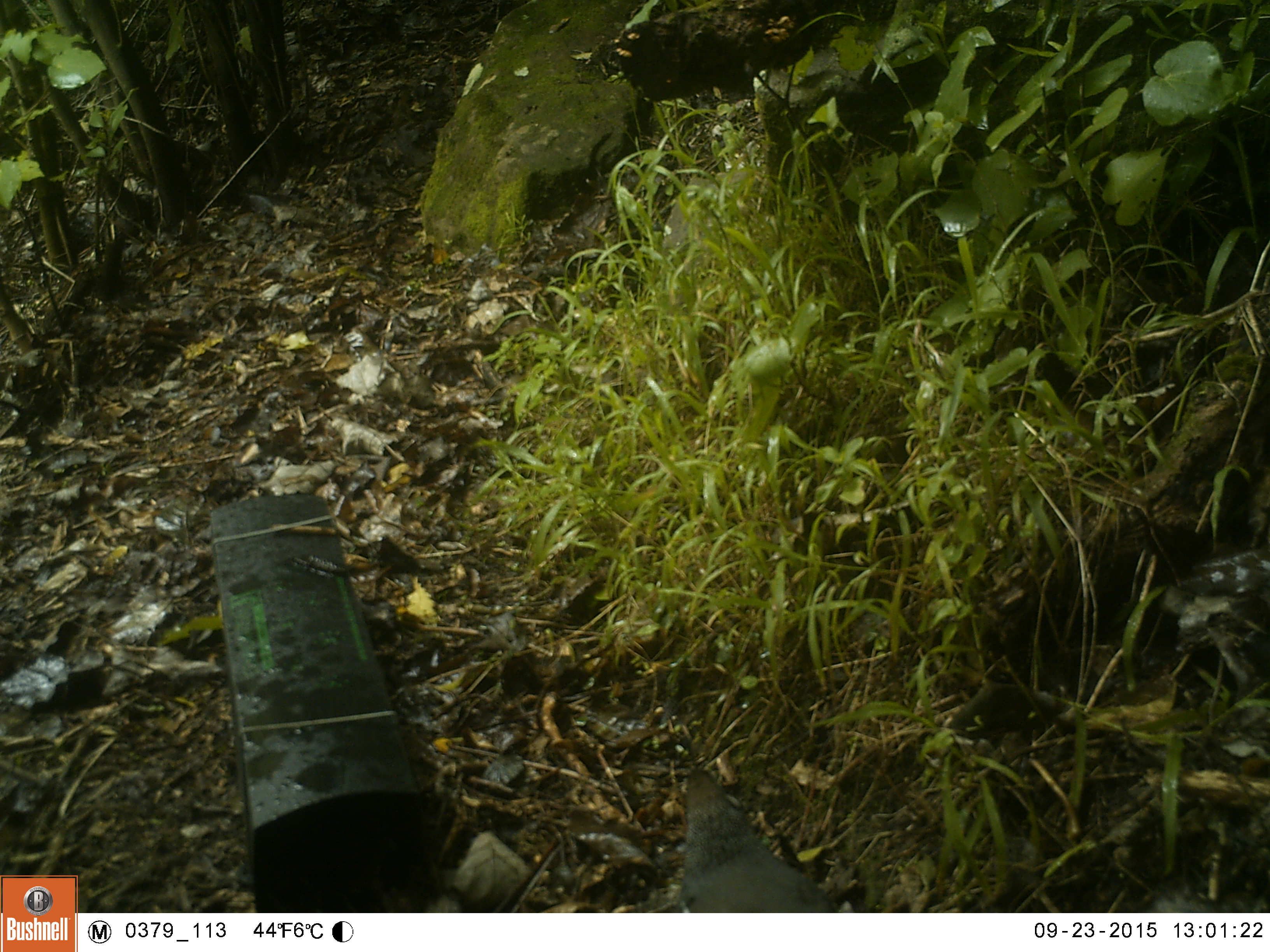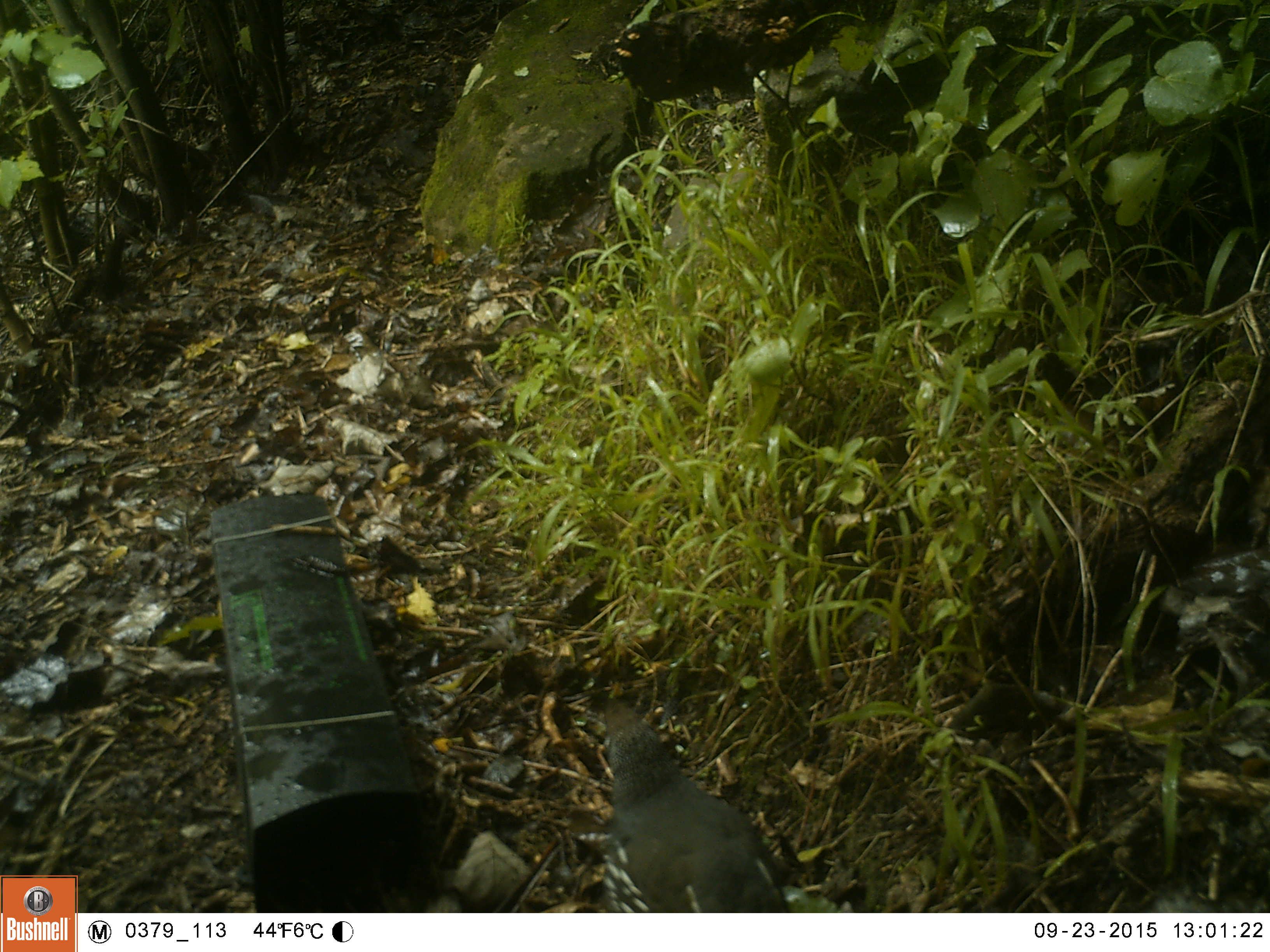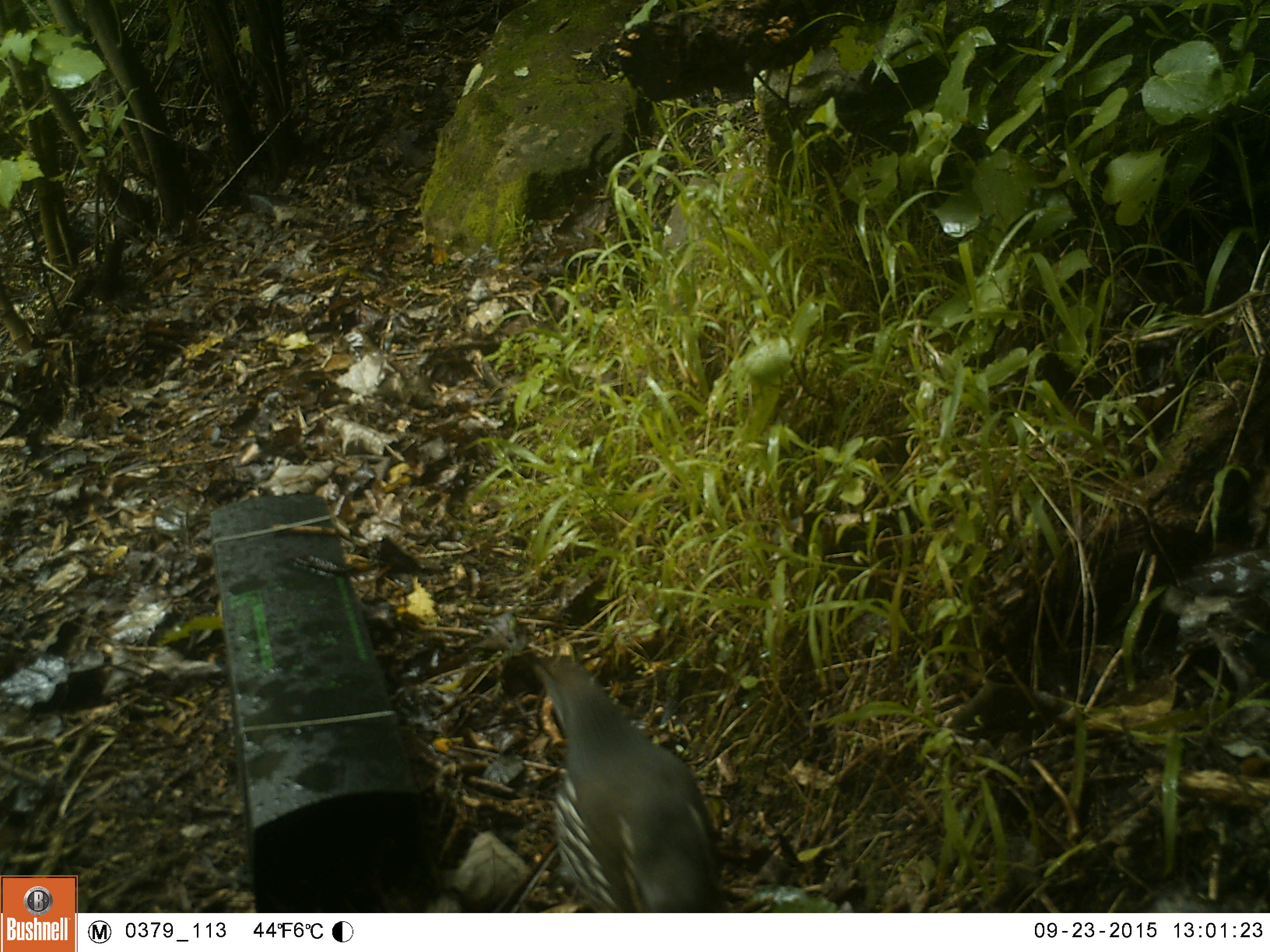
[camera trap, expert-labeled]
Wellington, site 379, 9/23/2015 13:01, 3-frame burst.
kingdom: Animalia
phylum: Chordata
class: Aves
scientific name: Aves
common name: bird